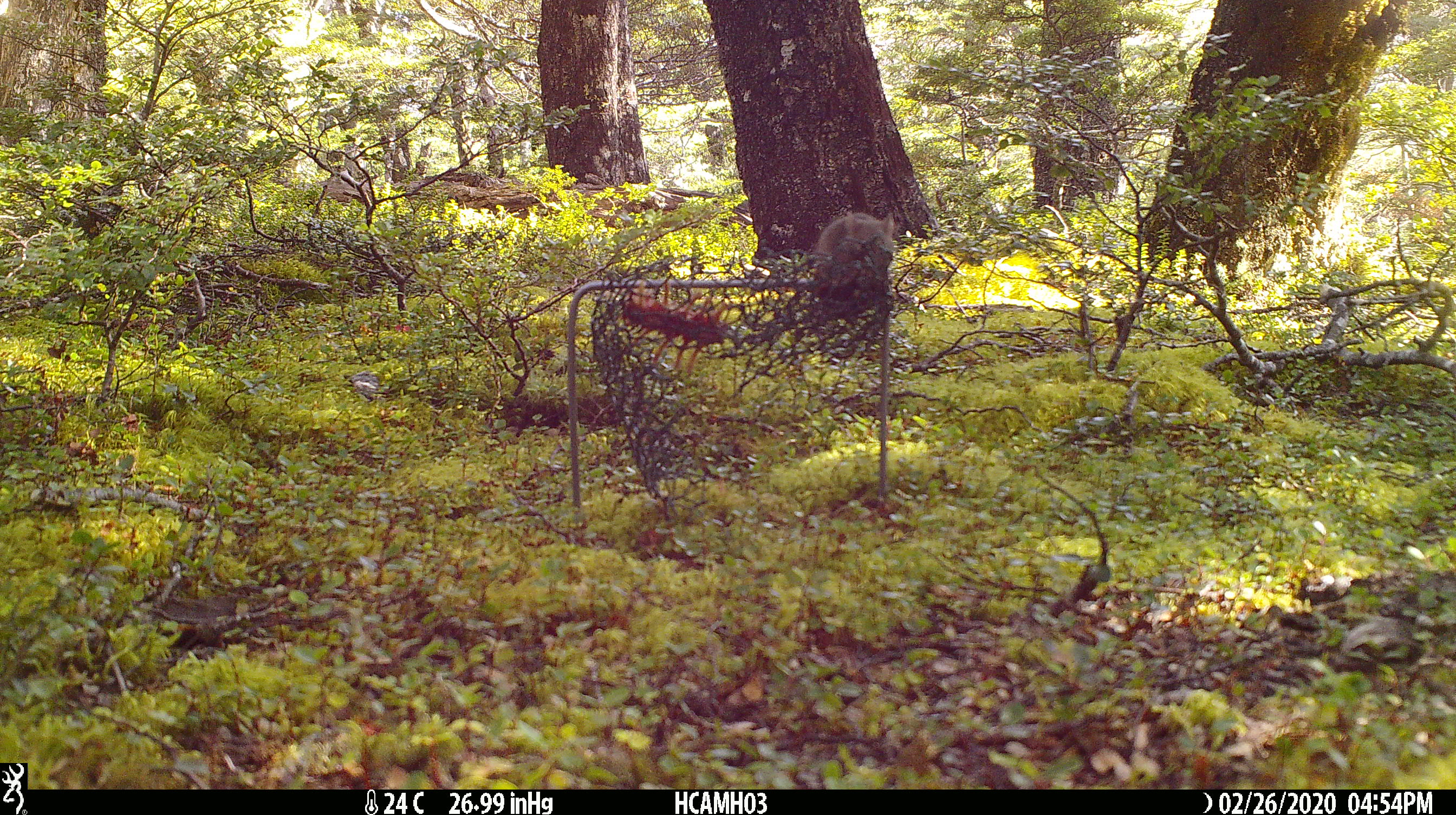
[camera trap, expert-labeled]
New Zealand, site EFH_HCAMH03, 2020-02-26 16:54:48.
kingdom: Animalia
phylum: Chordata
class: Mammalia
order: Rodentia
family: Muridae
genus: Mus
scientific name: Mus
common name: mouse